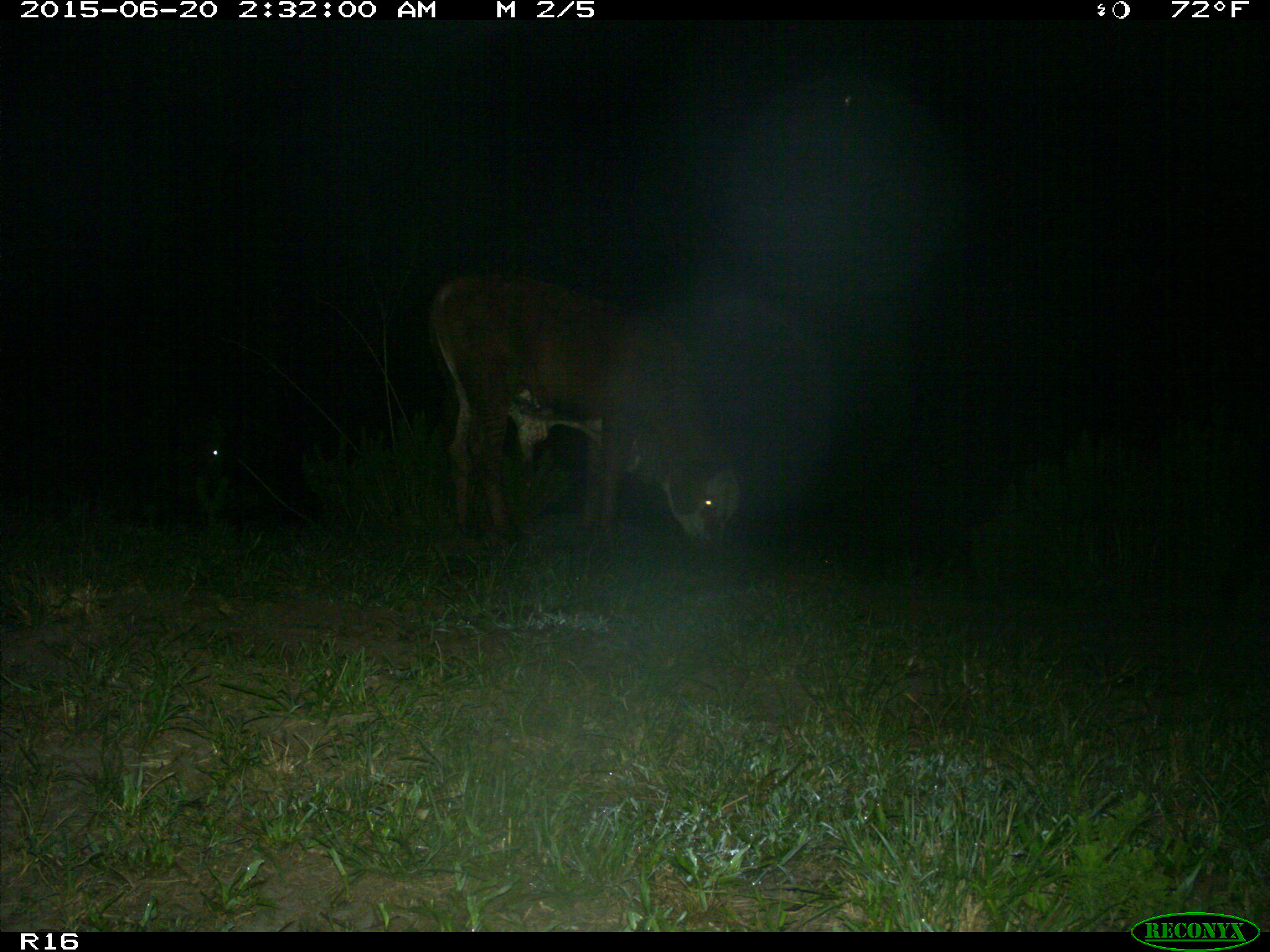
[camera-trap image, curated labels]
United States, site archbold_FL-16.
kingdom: Animalia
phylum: Chordata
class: Mammalia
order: Artiodactyla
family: Bovidae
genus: Bos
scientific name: Bos taurus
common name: domestic cow